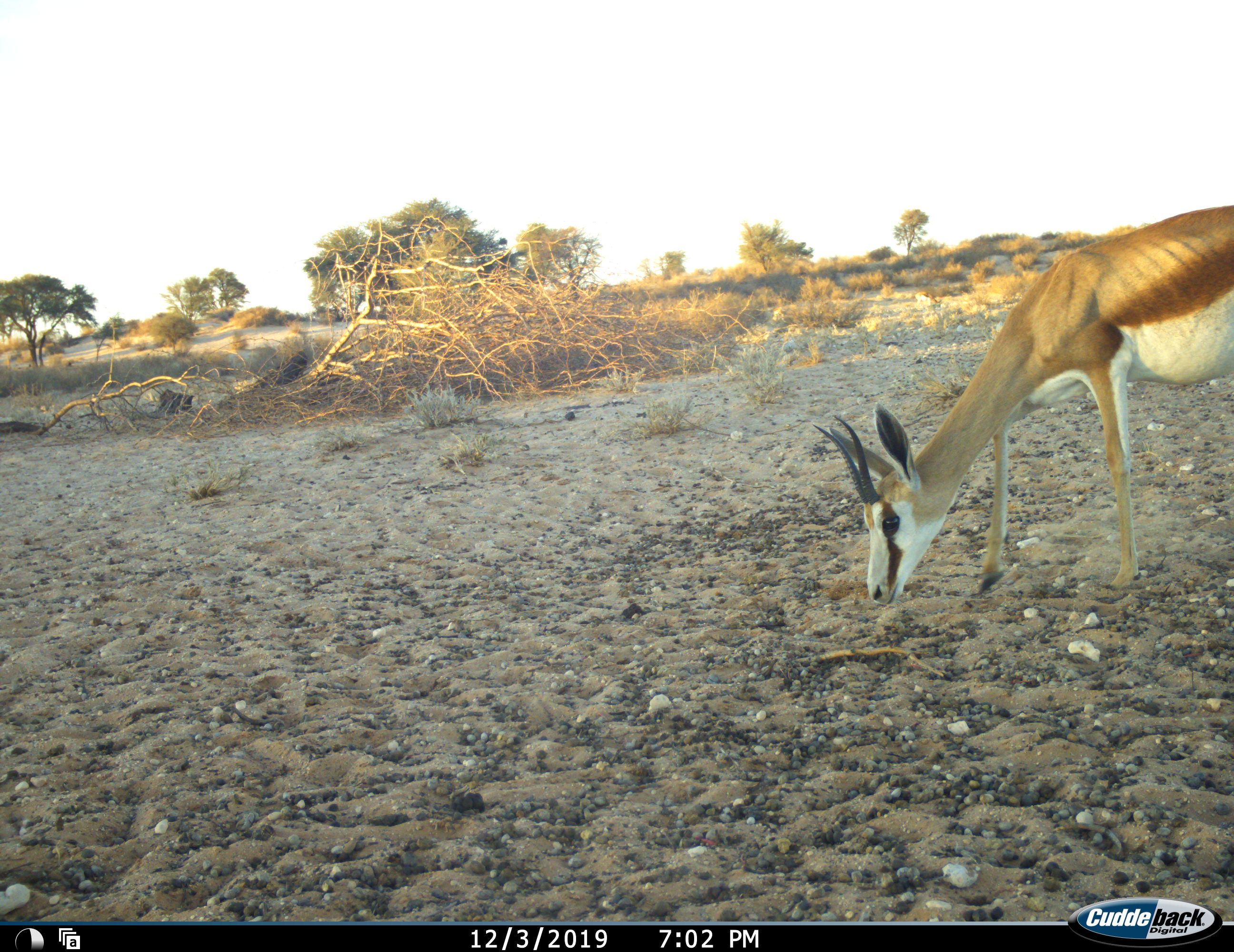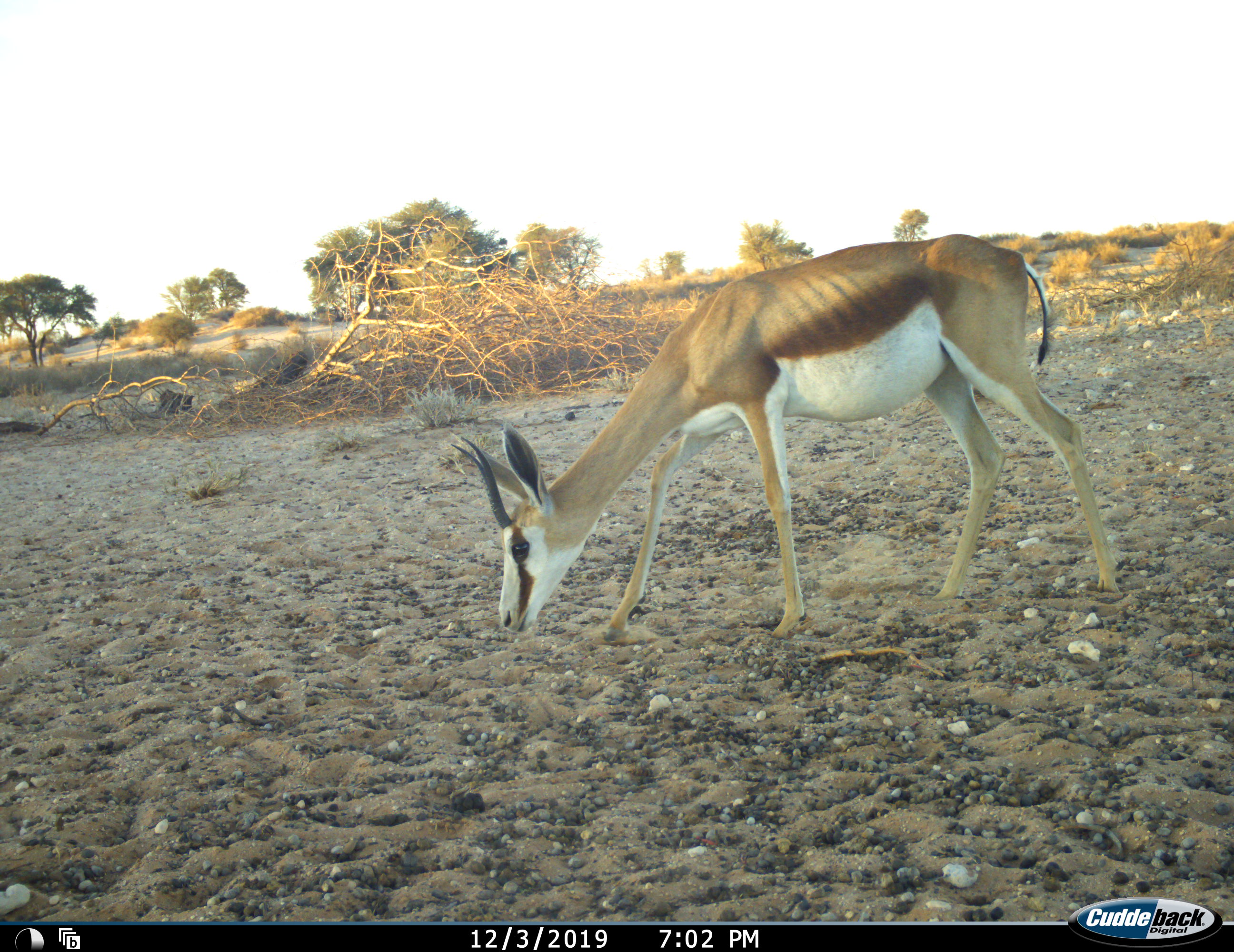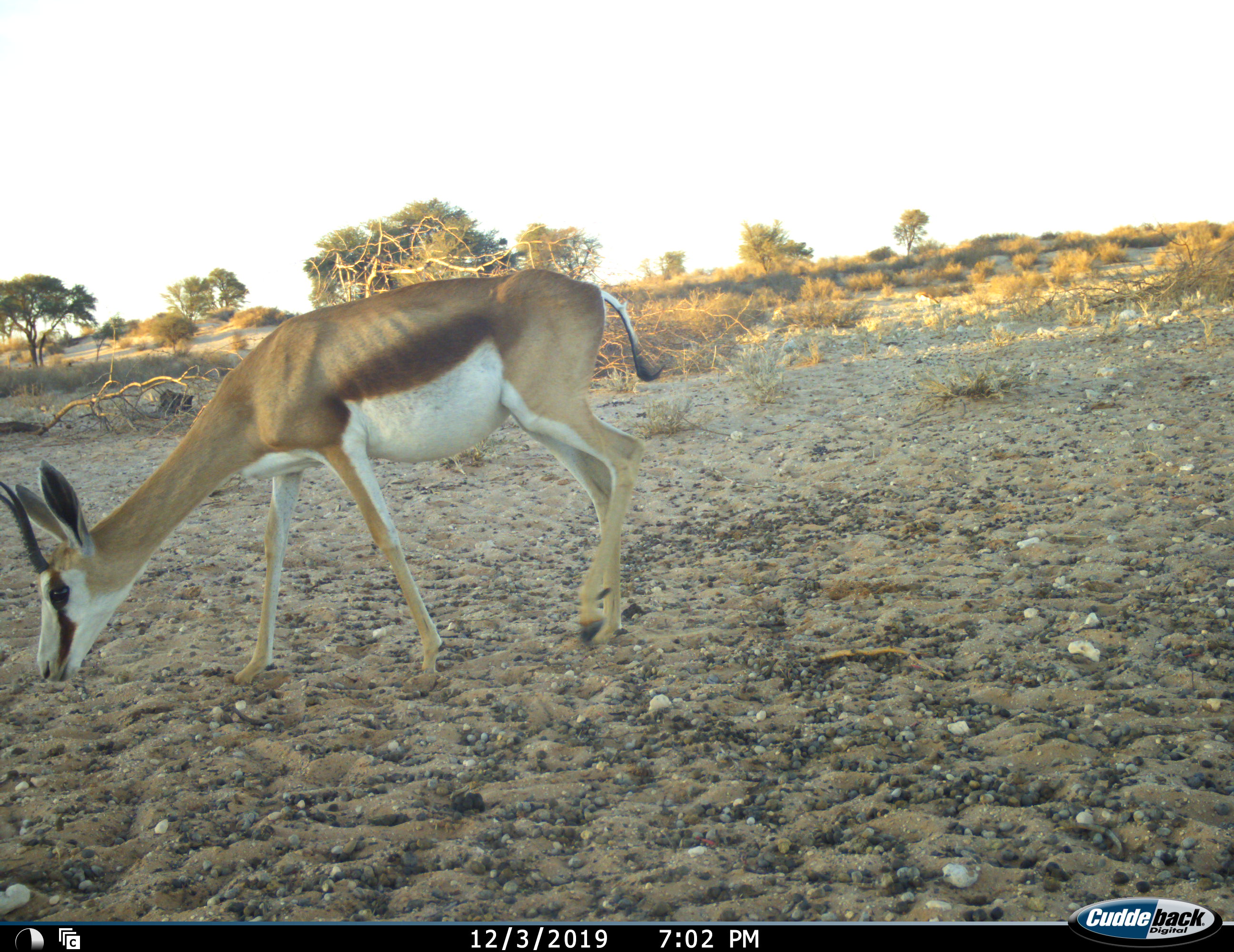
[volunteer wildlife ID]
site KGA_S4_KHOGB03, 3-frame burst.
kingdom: Animalia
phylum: Chordata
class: Mammalia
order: Artiodactyla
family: Bovidae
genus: Antidorcas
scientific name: Antidorcas marsupialis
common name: springbok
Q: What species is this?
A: Springbok (Antidorcas marsupialis).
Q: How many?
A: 1.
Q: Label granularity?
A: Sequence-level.